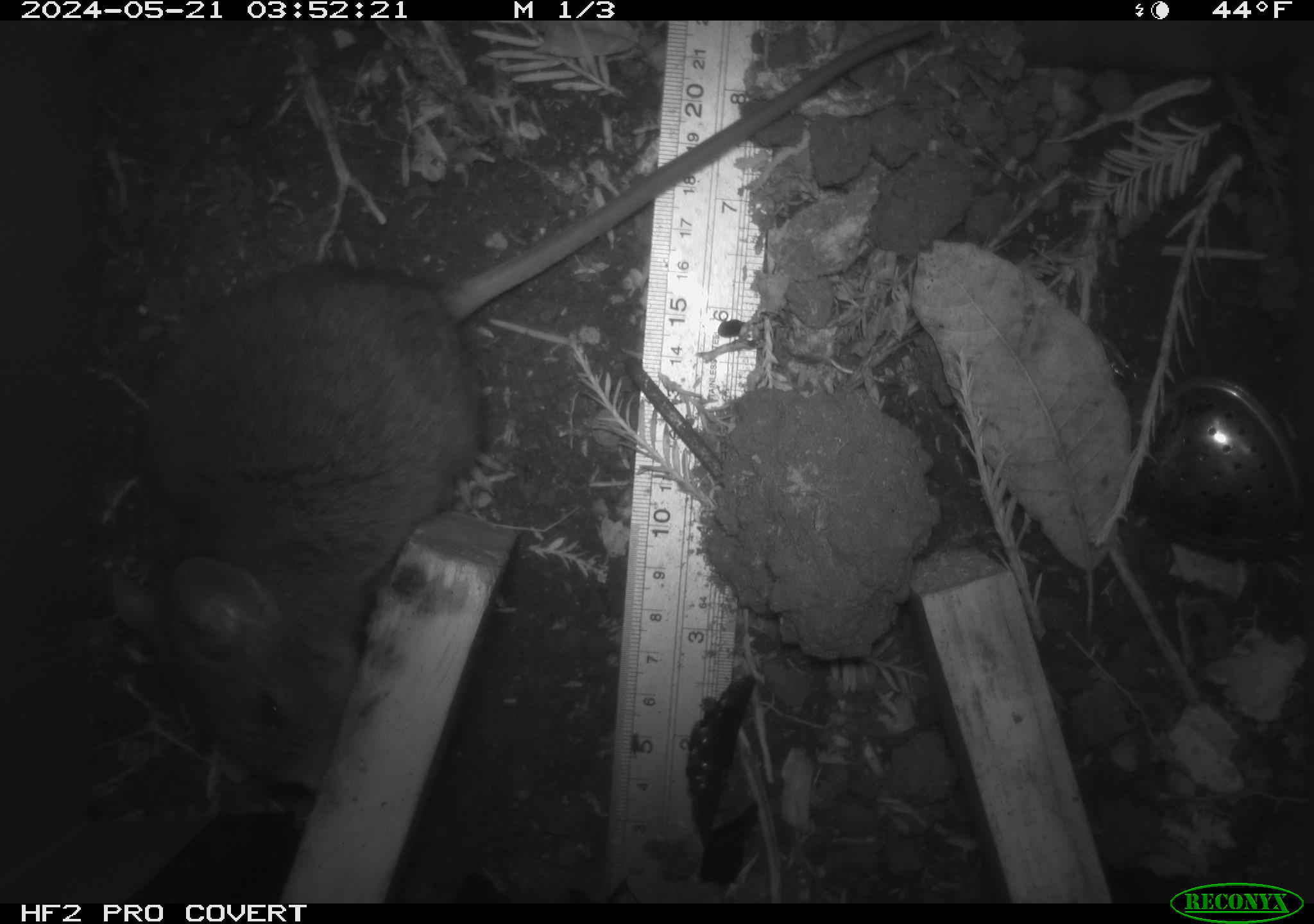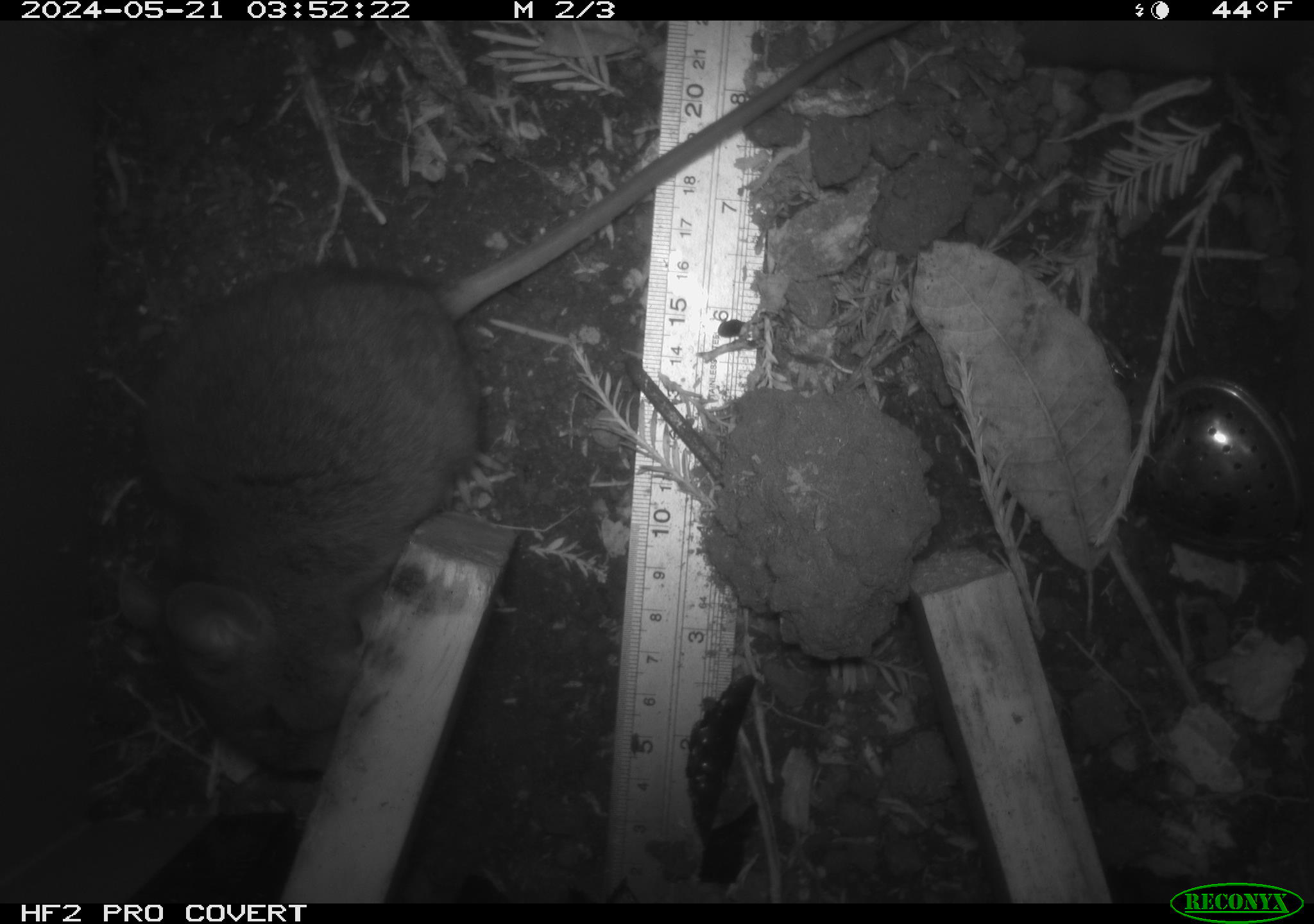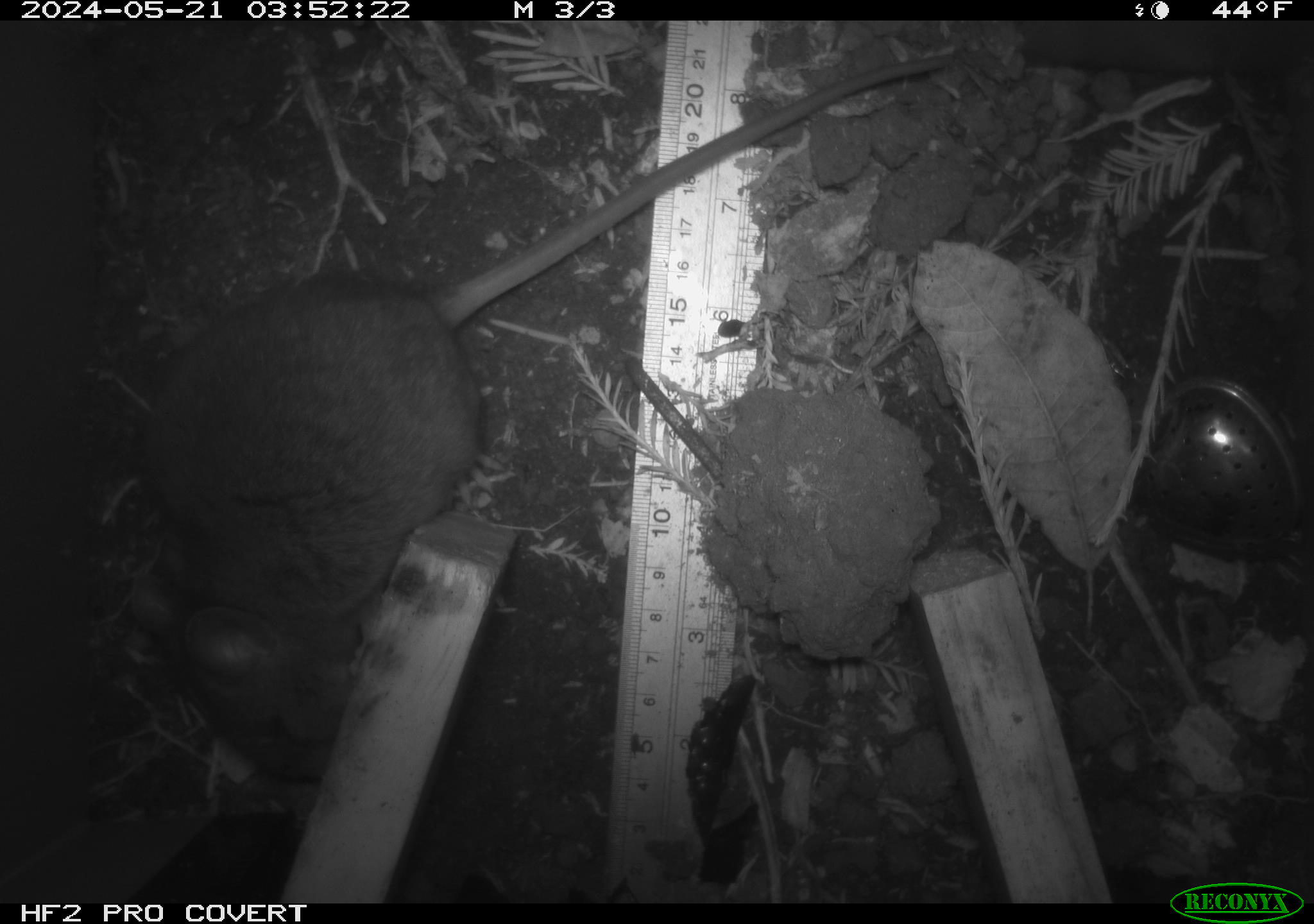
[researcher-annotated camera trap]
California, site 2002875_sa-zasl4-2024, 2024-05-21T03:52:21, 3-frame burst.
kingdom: Animalia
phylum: Chordata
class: Mammalia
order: Rodentia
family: Cricetidae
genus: Neotoma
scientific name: Neotoma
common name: pack rat or woodrat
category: neotoma species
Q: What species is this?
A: Neotoma species (pack rat or woodrat) (Neotoma).